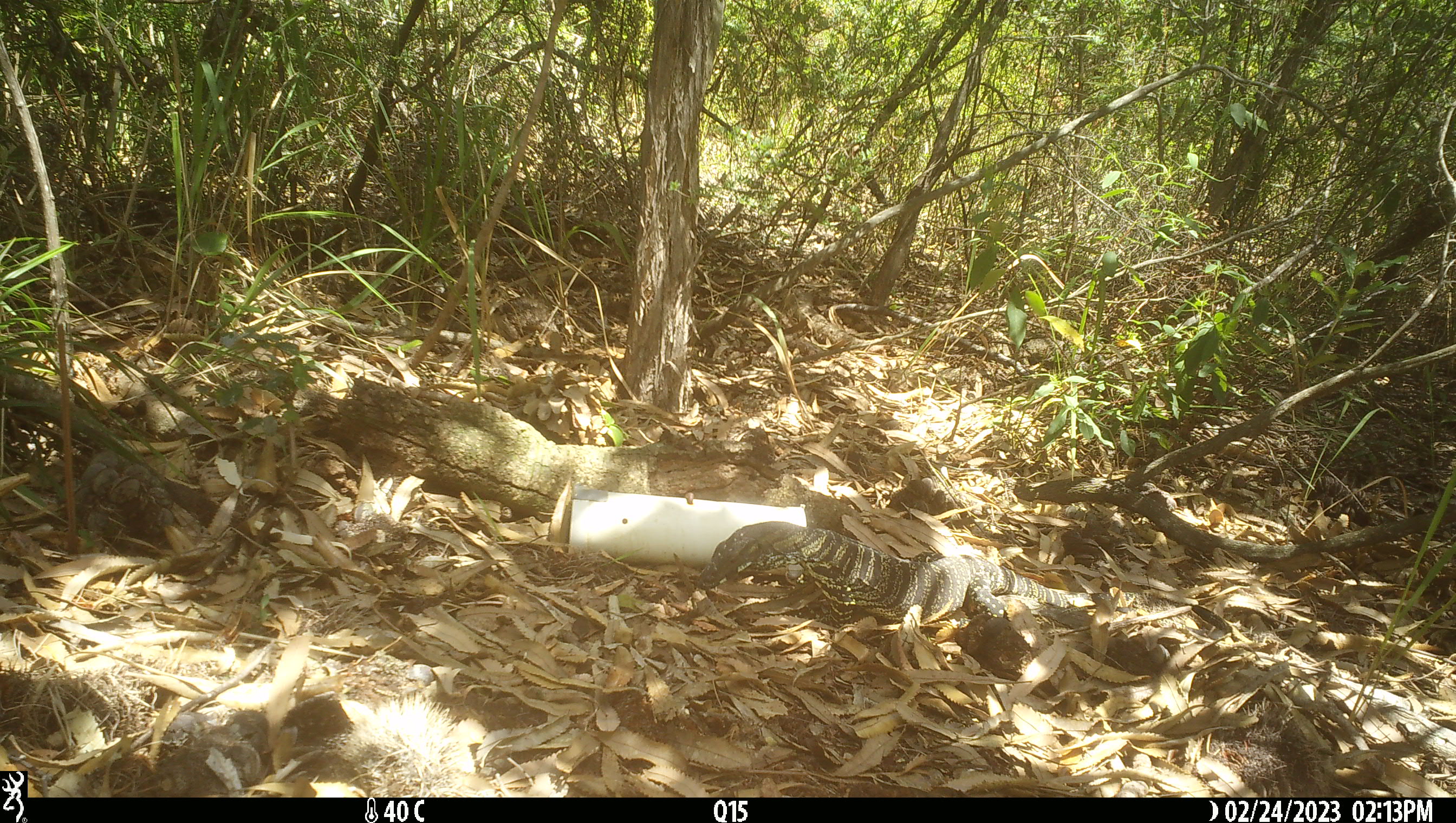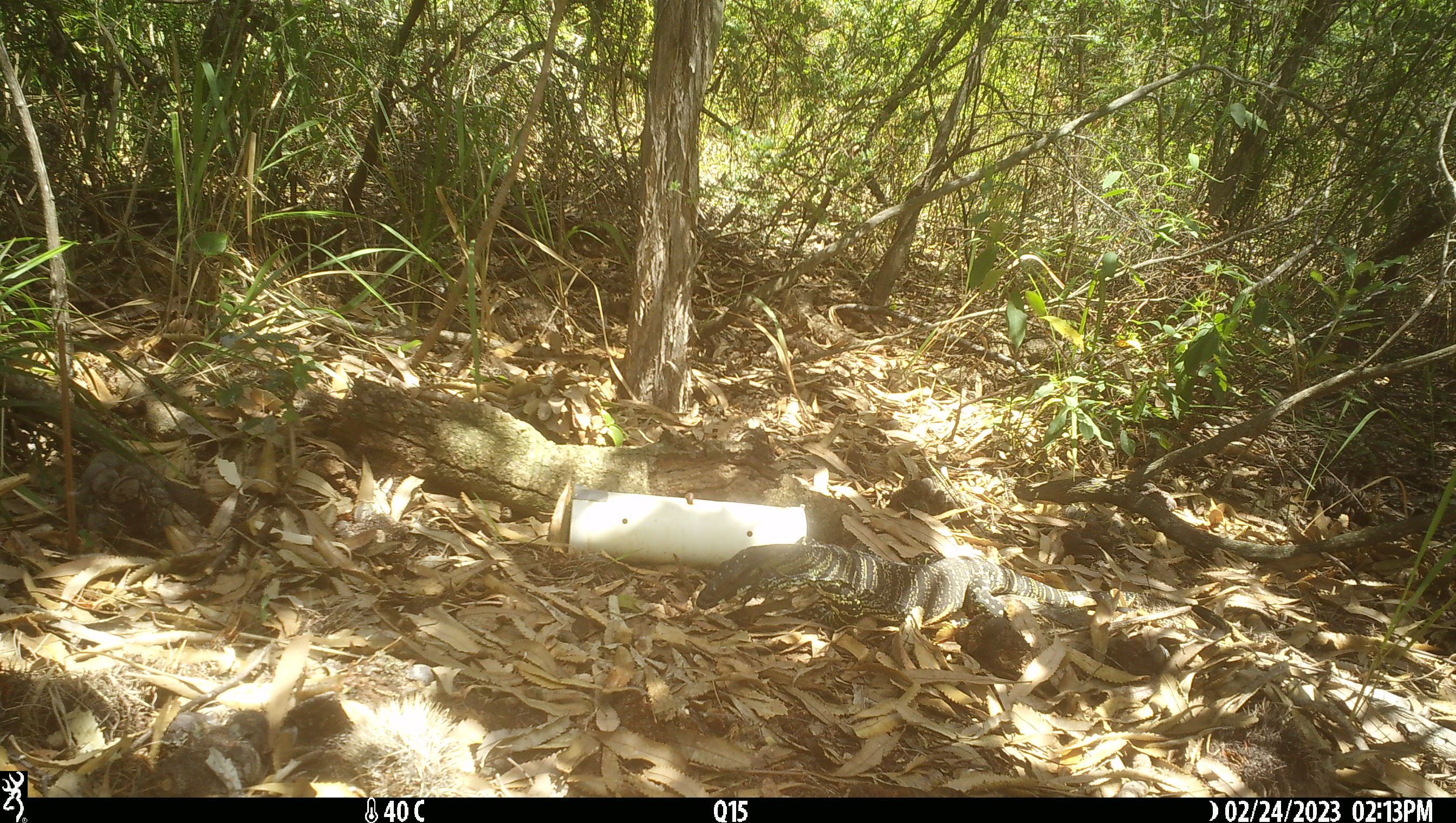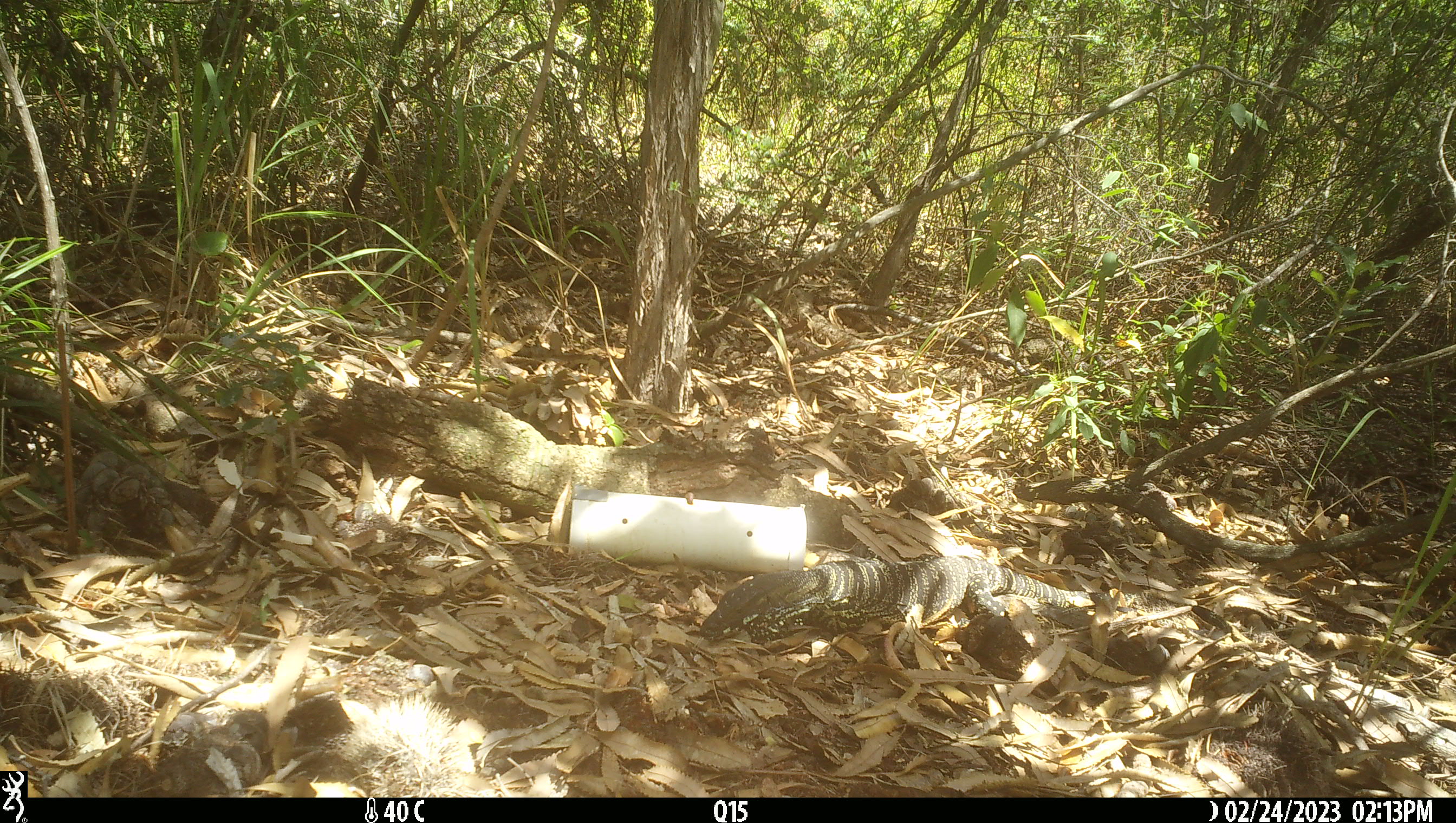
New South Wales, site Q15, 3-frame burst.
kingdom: Animalia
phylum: Chordata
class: Reptilia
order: Squamata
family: Varanidae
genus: Varanus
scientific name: Varanus varius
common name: lace monitor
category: goanna